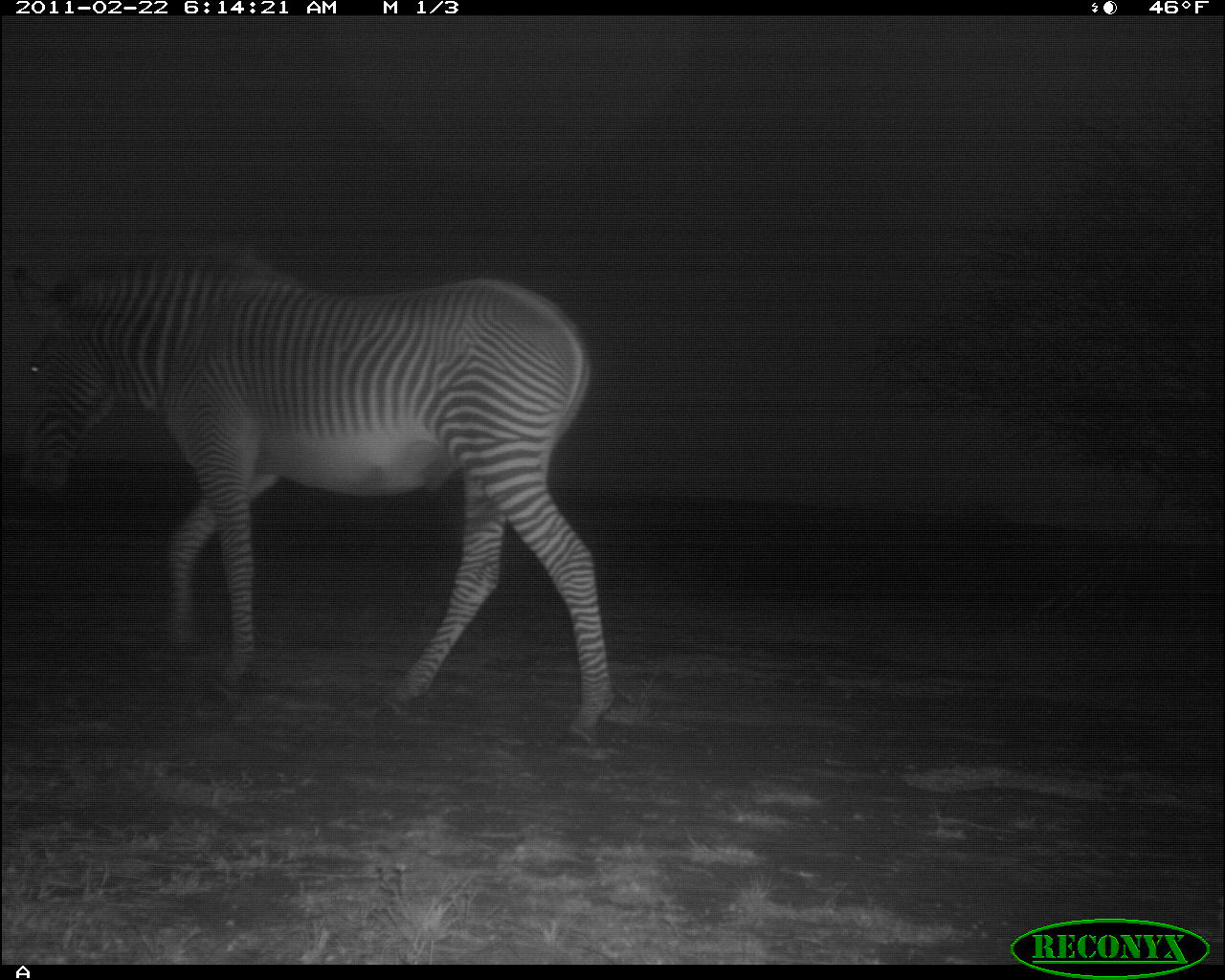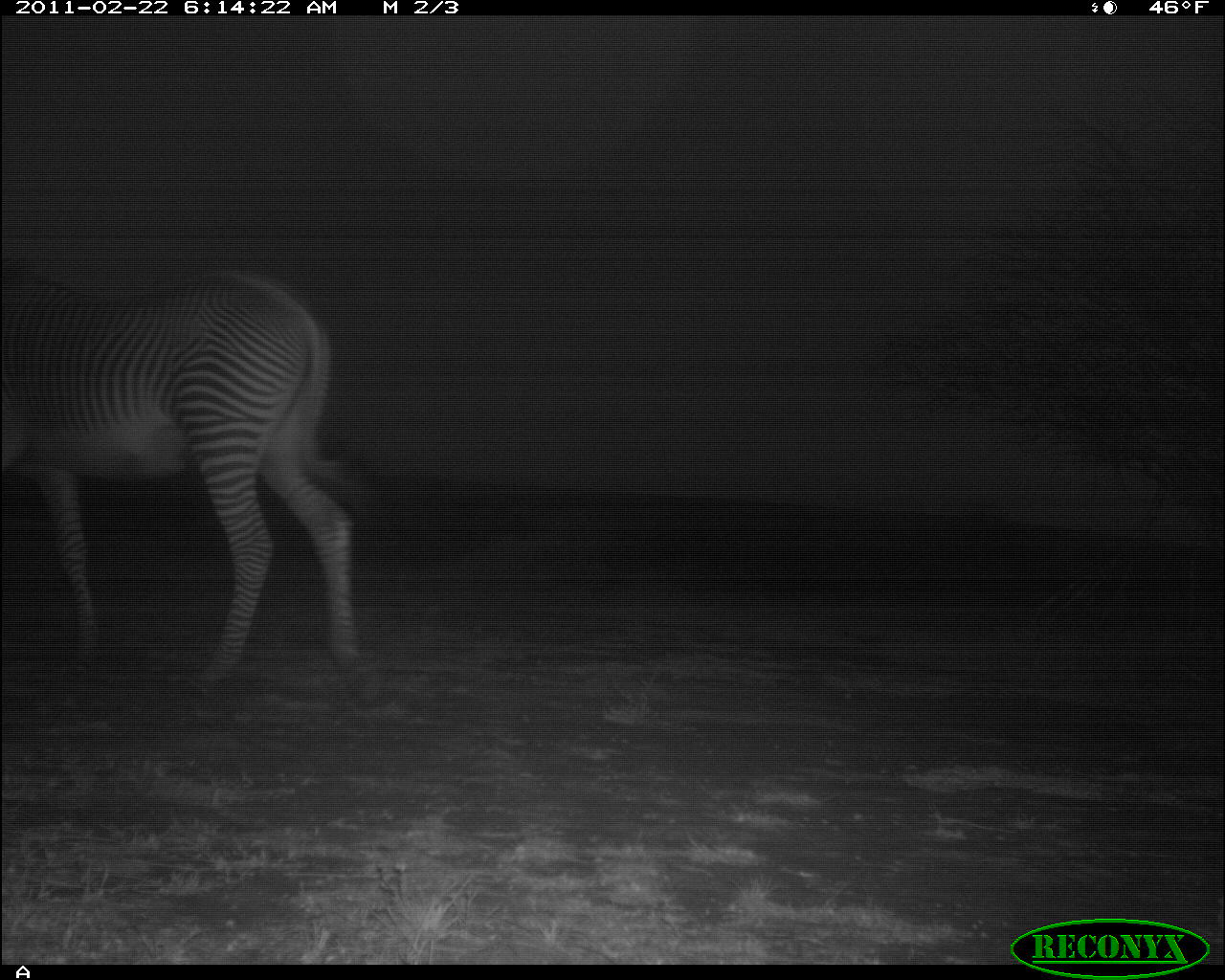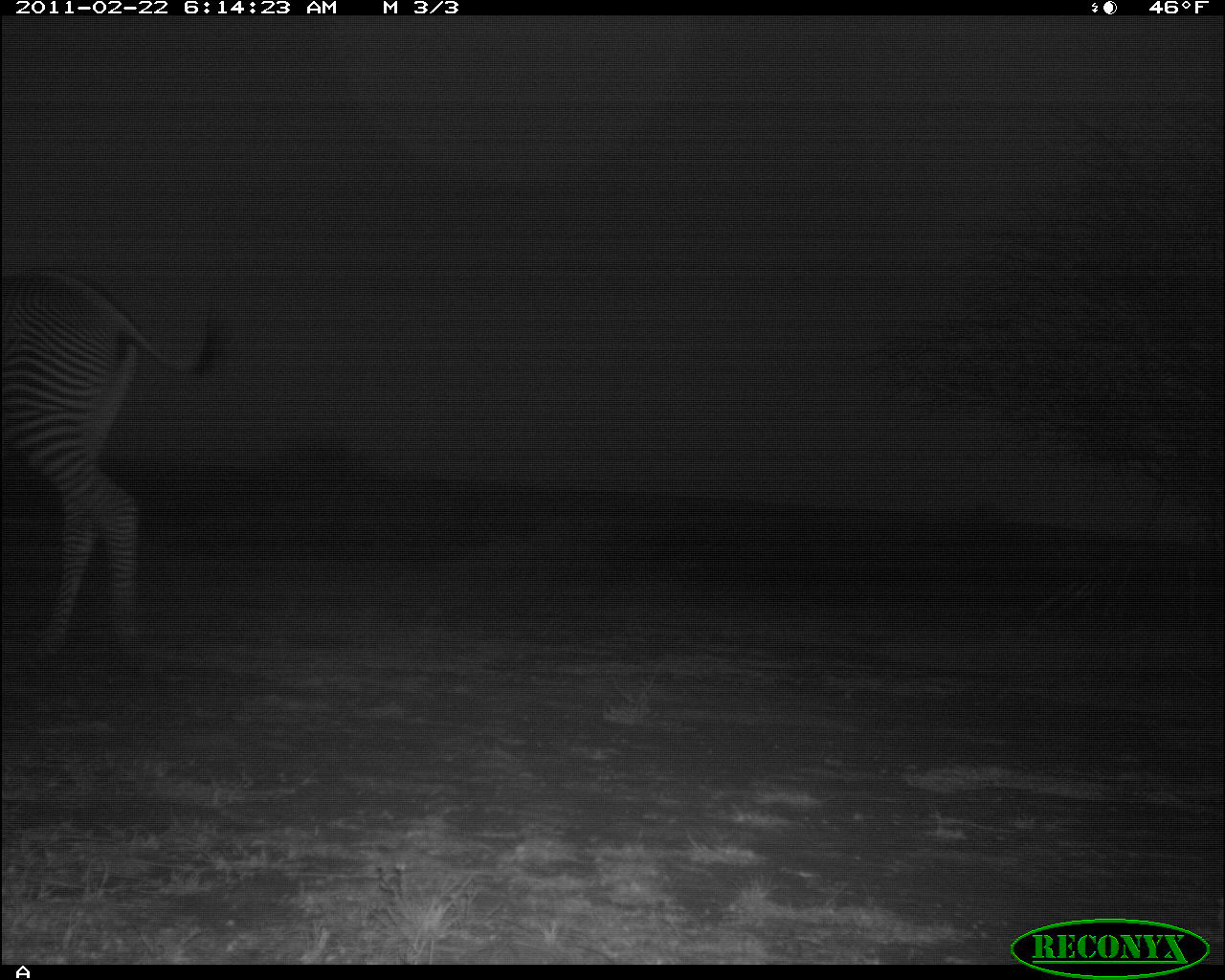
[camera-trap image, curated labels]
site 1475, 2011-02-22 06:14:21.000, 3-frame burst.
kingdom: Animalia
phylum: Chordata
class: Mammalia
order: Perissodactyla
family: Equidae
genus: Equus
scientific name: Equus grevyi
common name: grévy's zebra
Equus grevyi (grévy's zebra), count 1.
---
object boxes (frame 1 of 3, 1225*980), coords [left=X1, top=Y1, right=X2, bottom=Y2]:
equus grevyi: [left=11, top=254, right=613, bottom=734]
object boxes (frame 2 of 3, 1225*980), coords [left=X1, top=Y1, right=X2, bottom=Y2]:
equus grevyi: [left=0, top=267, right=355, bottom=685]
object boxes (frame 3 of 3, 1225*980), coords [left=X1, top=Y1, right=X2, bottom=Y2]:
equus grevyi: [left=0, top=266, right=223, bottom=656]